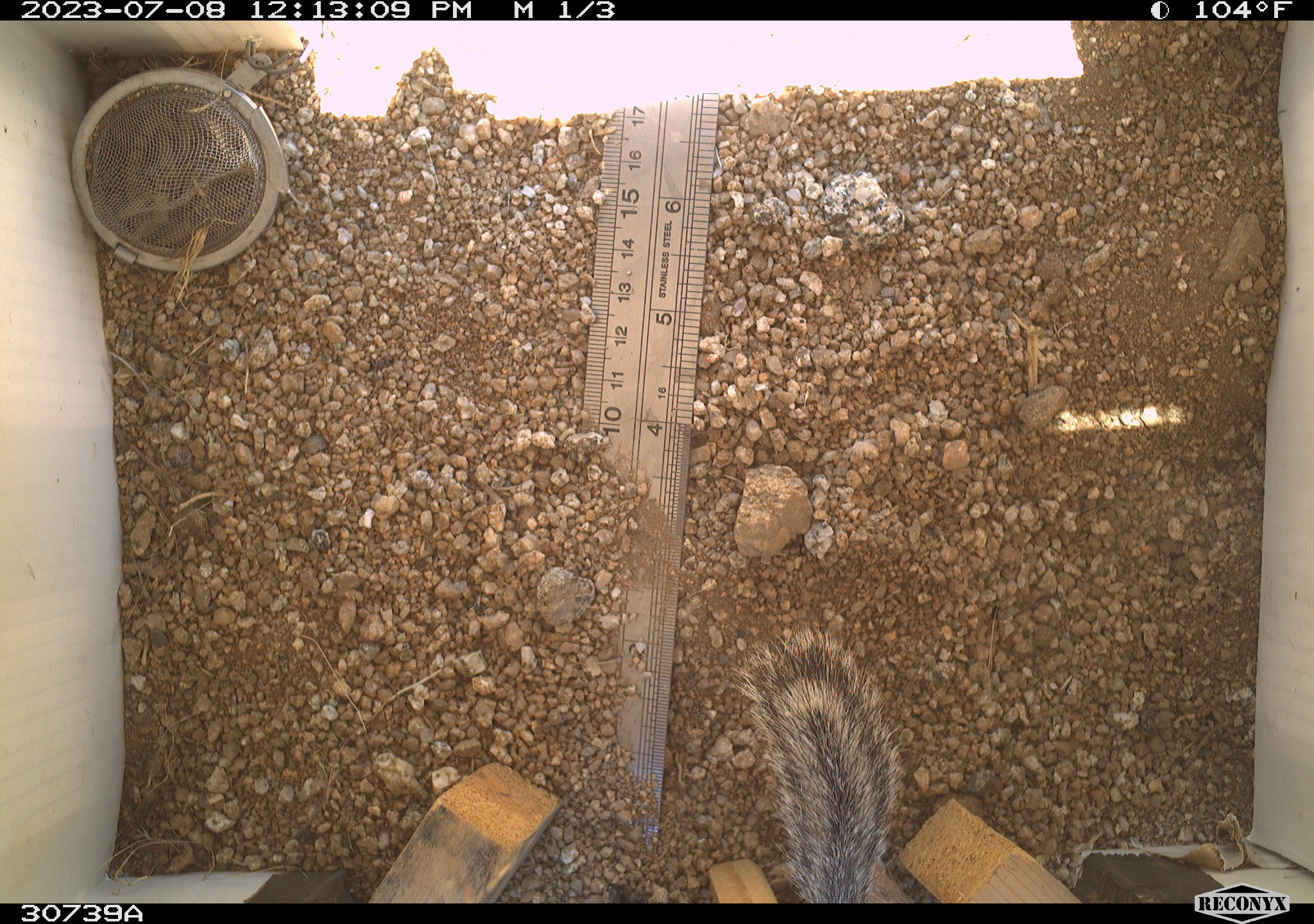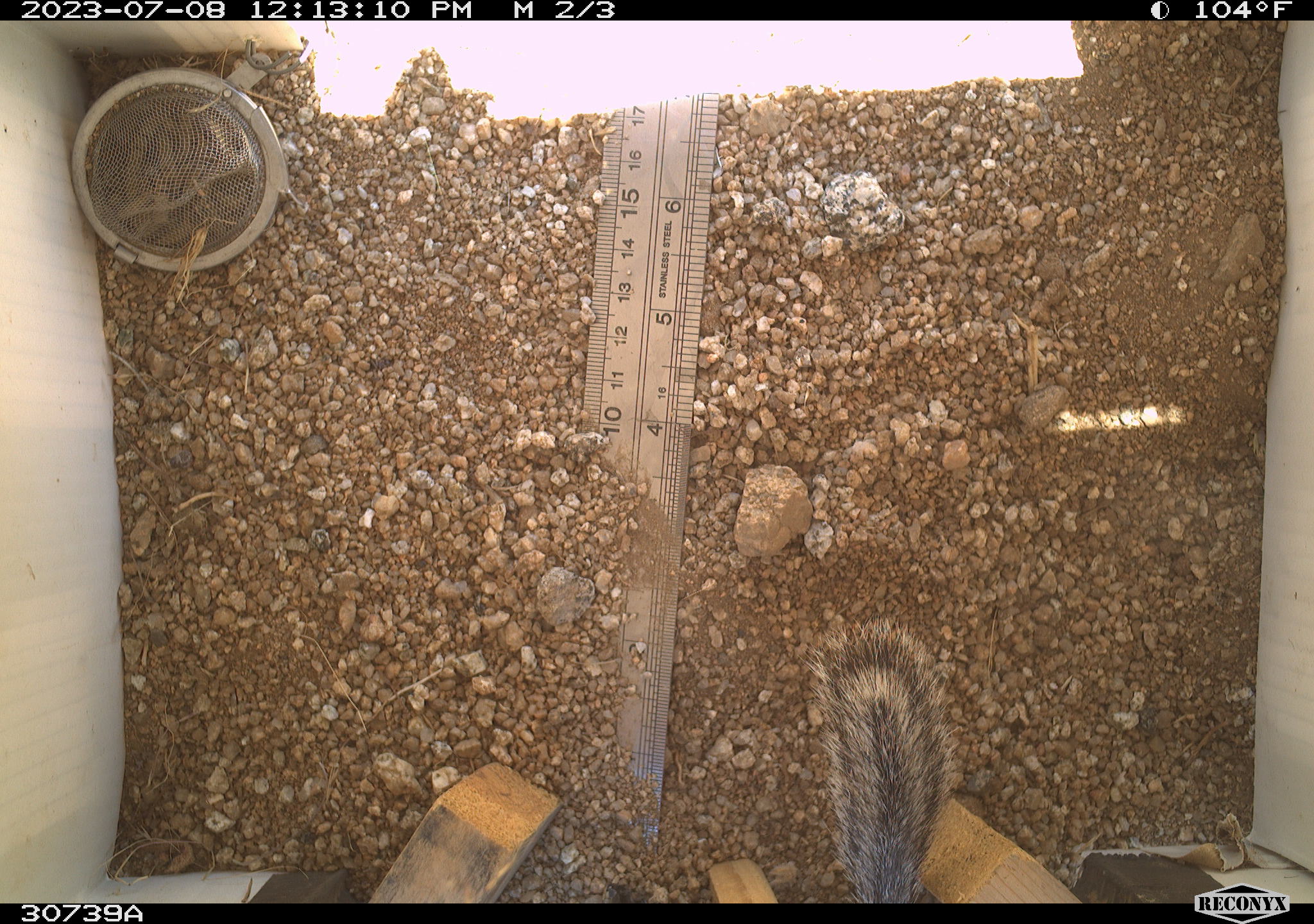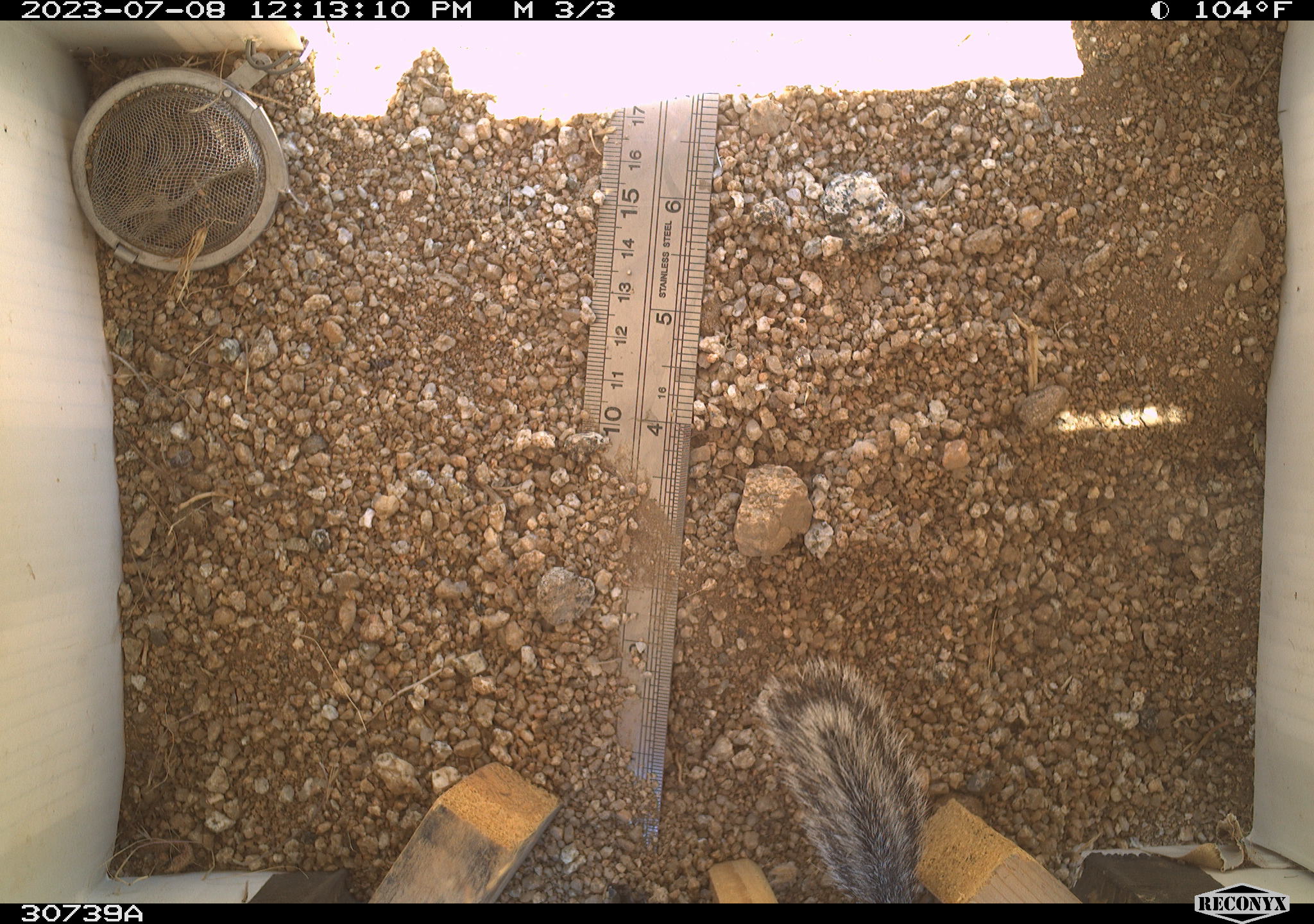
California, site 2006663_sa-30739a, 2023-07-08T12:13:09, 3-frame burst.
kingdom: Animalia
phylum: Chordata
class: Mammalia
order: Rodentia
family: Sciuridae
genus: Ammospermophilus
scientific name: Ammospermophilus leucurus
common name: white-tailed antelope squirrel